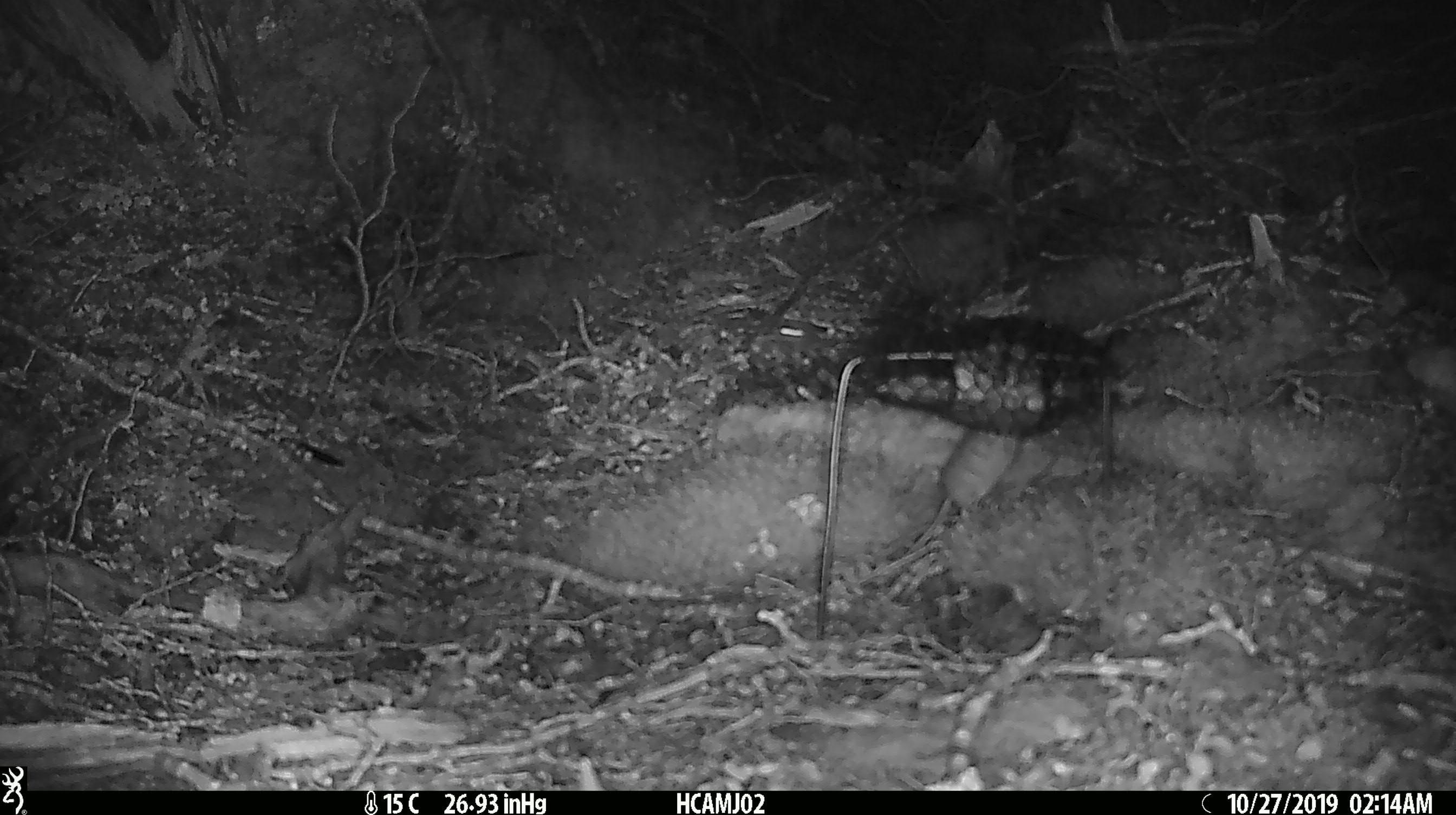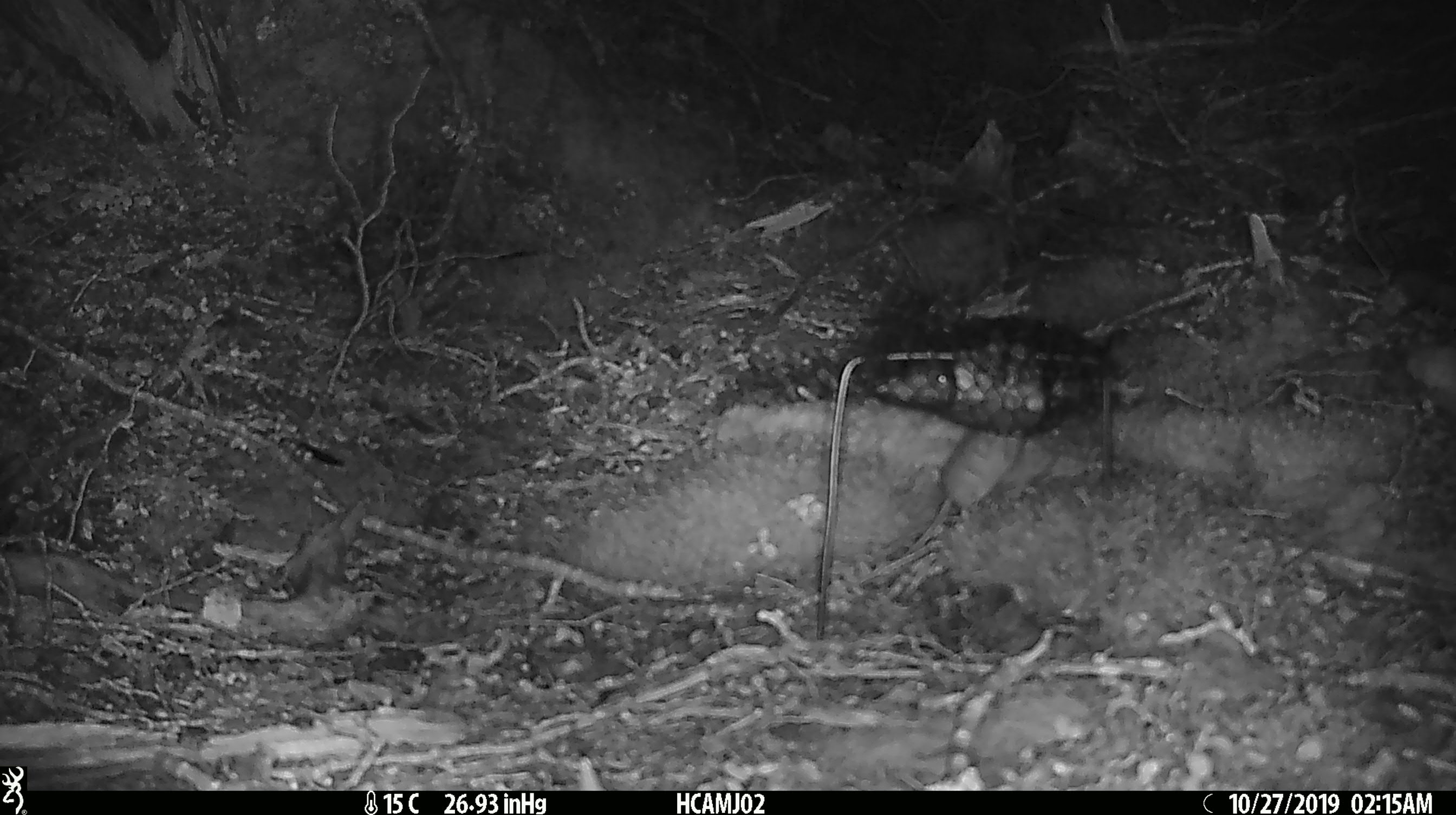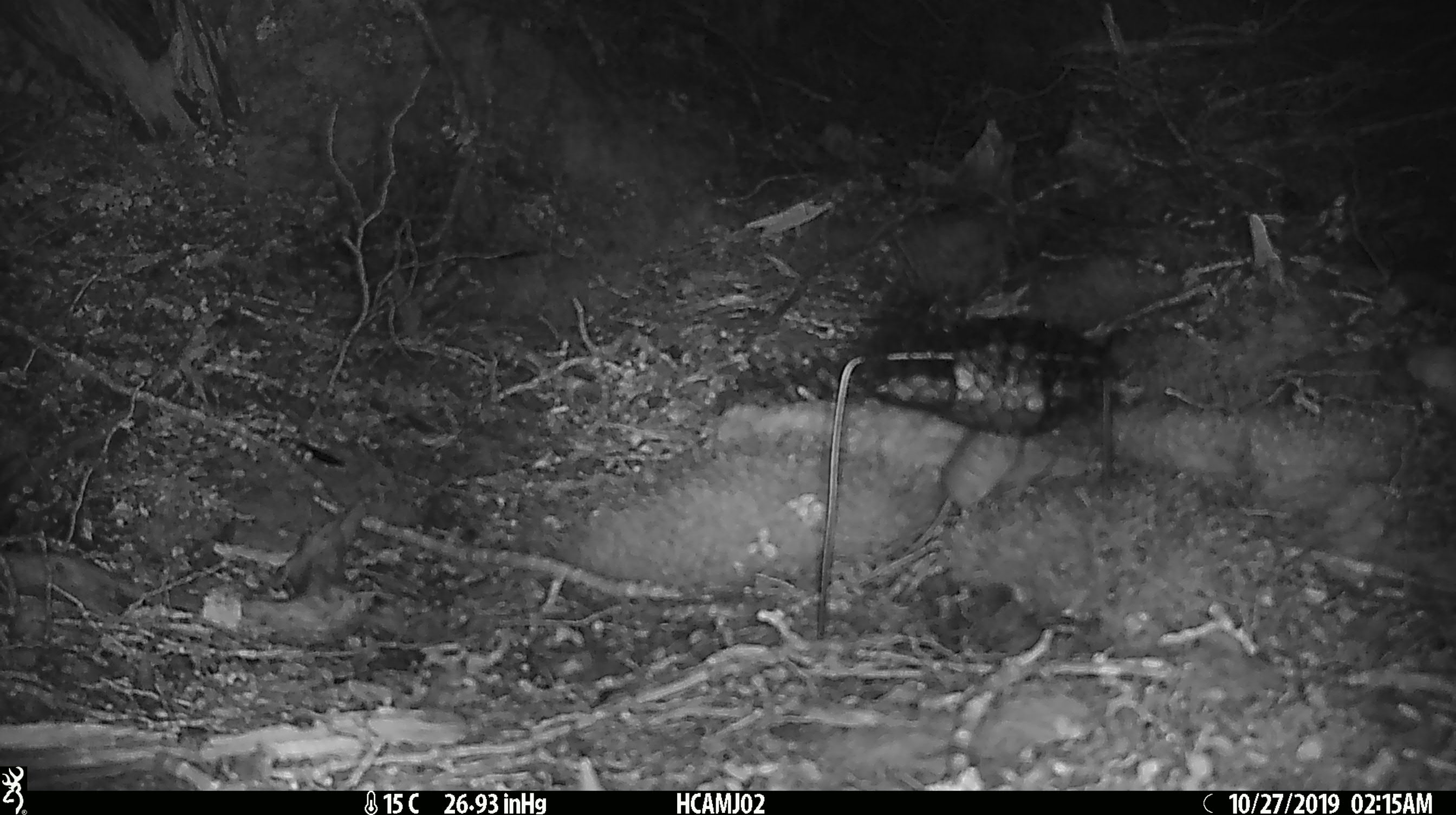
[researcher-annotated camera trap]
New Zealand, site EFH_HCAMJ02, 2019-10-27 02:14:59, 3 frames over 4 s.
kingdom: Animalia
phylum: Chordata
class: Mammalia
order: Rodentia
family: Muridae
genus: Mus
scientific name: Mus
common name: mouse